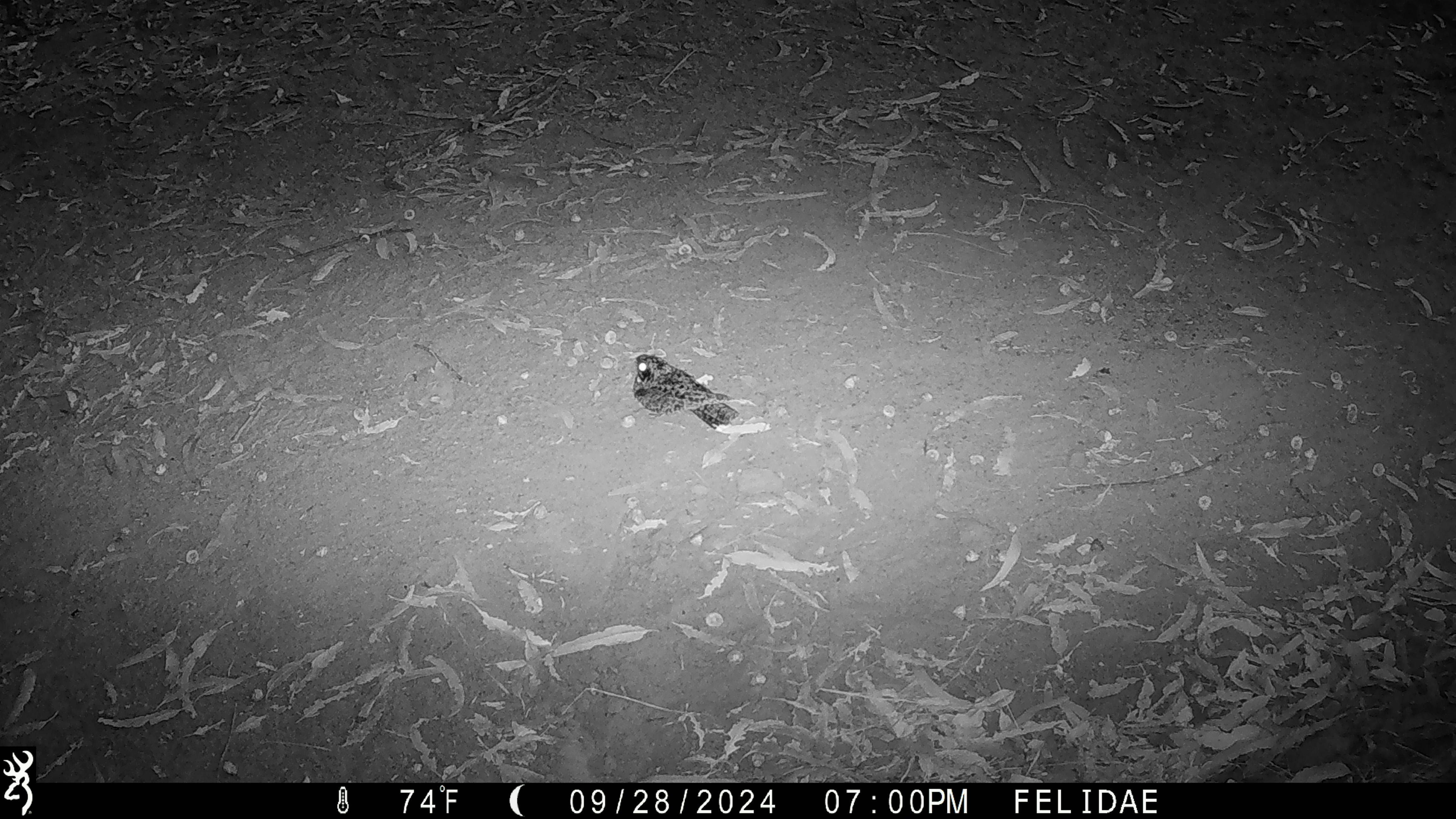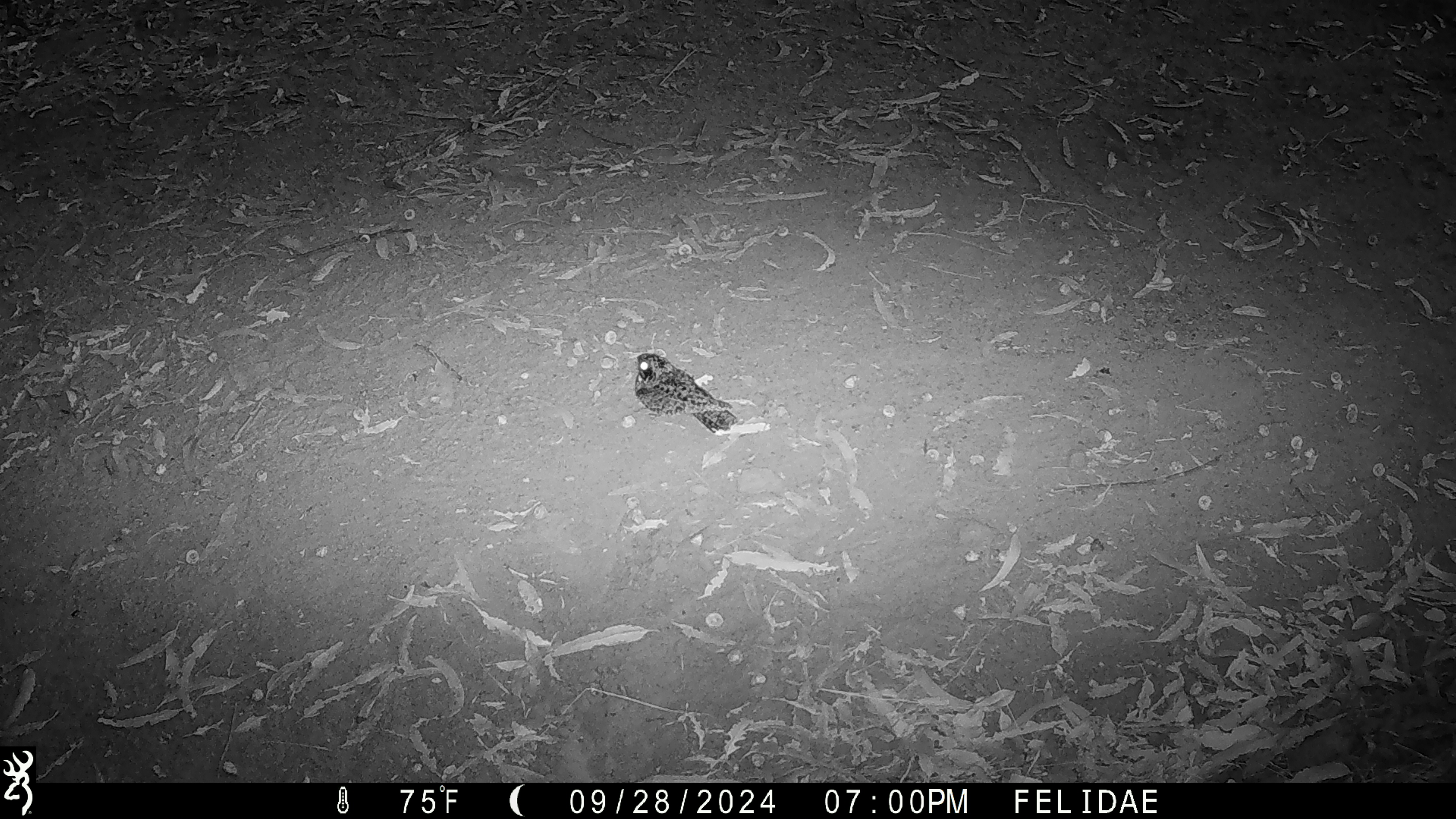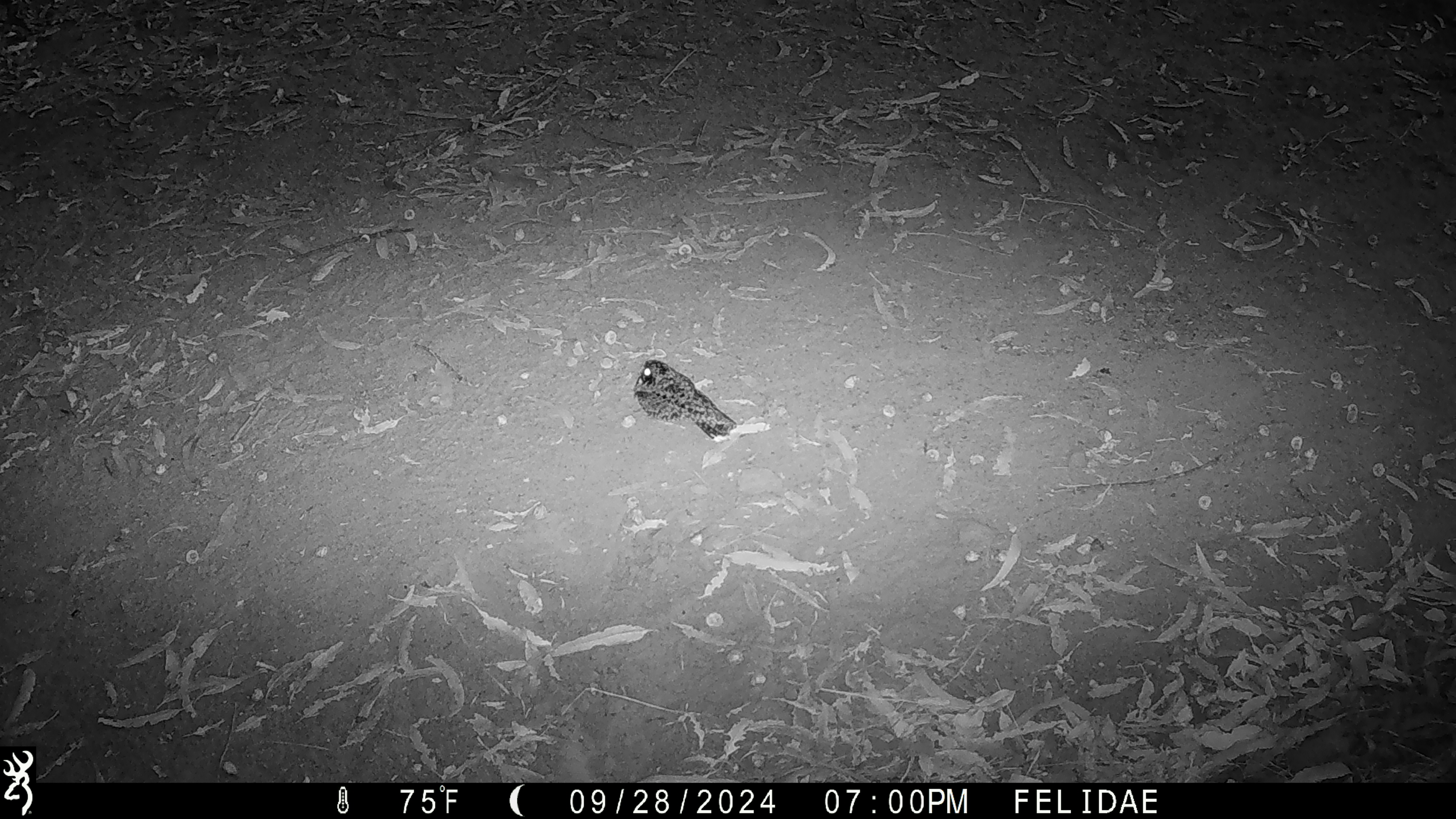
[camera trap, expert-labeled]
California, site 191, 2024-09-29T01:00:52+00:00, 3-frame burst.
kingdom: Animalia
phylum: Chordata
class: Aves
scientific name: Aves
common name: bird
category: unknown bird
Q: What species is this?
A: Unknown bird (bird) (Aves).